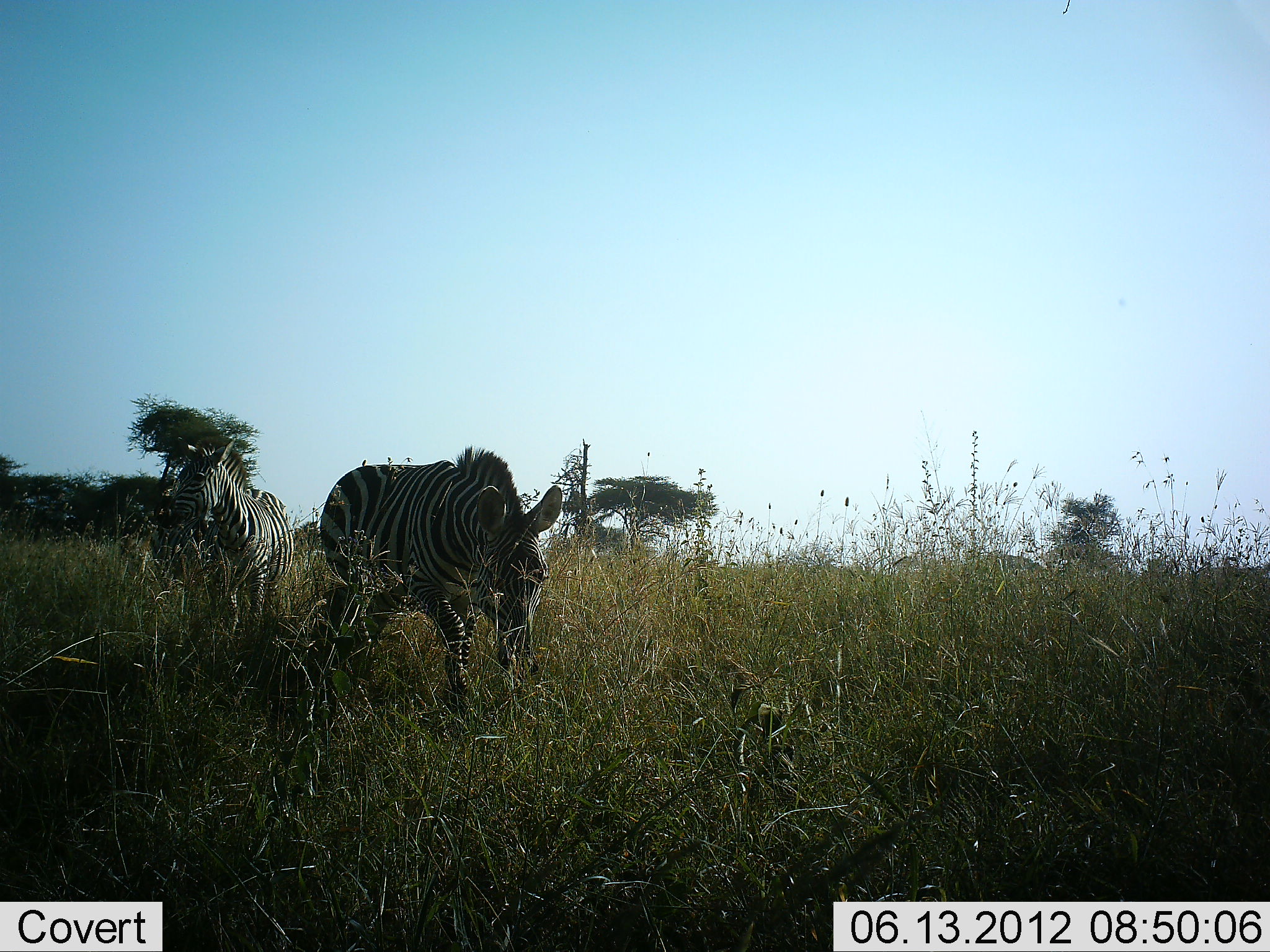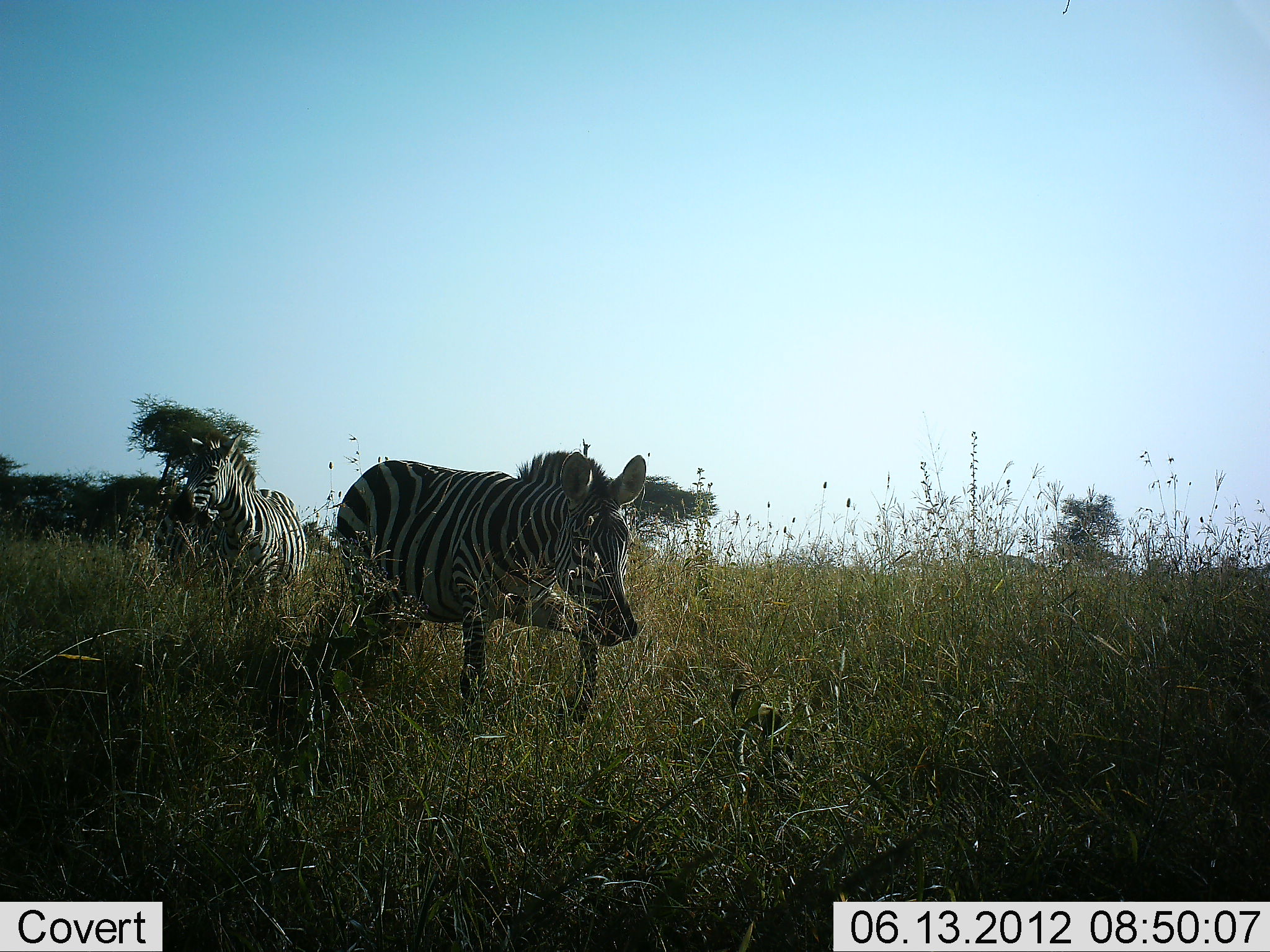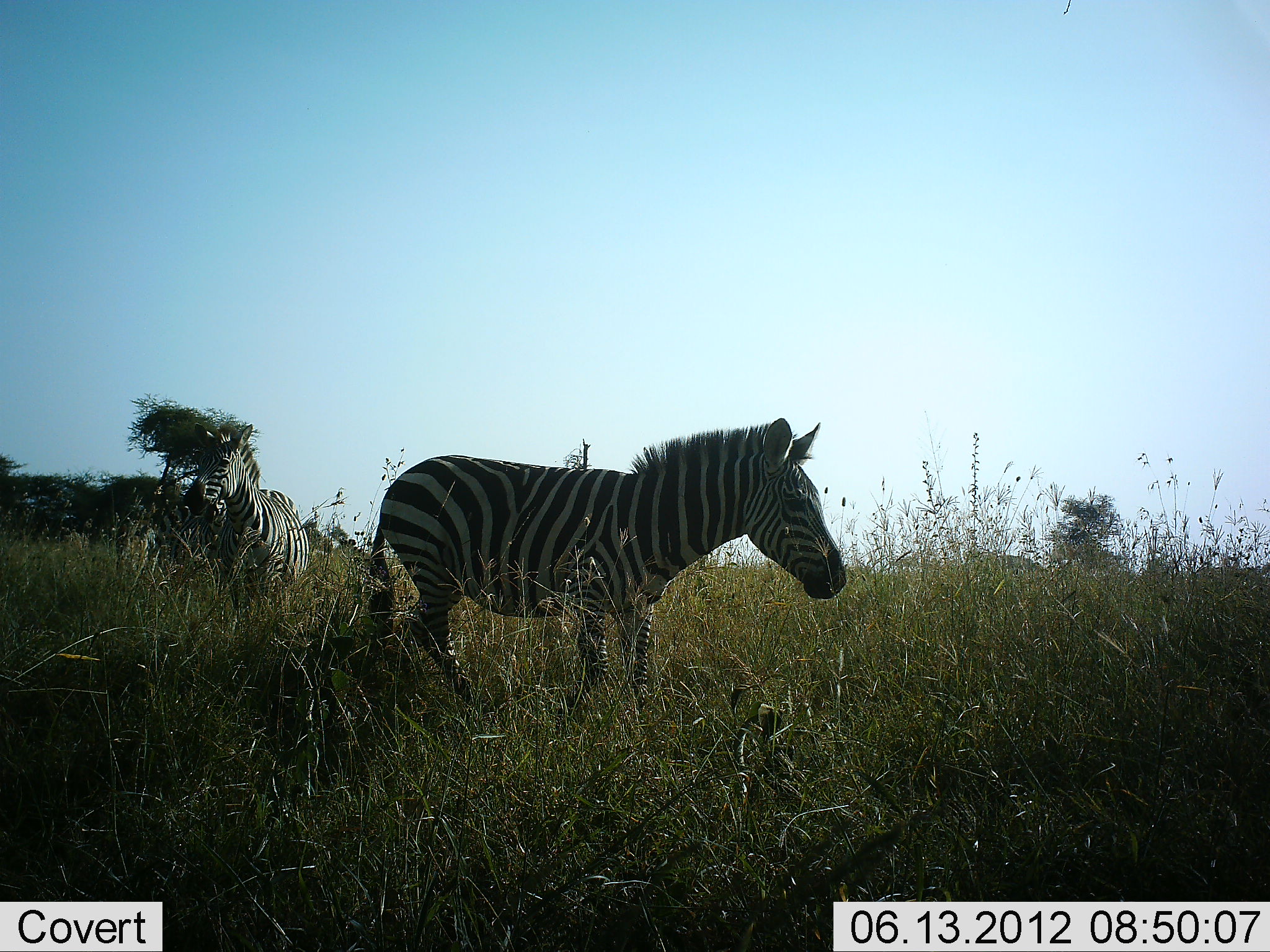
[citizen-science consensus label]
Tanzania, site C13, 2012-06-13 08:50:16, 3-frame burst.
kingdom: Animalia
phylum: Chordata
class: Mammalia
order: Perissodactyla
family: Equidae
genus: Equus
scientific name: Equus quagga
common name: plains zebra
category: zebra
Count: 2.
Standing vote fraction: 20%.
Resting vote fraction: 0%.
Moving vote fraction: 100%.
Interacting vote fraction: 0%.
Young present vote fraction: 0%.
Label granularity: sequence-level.